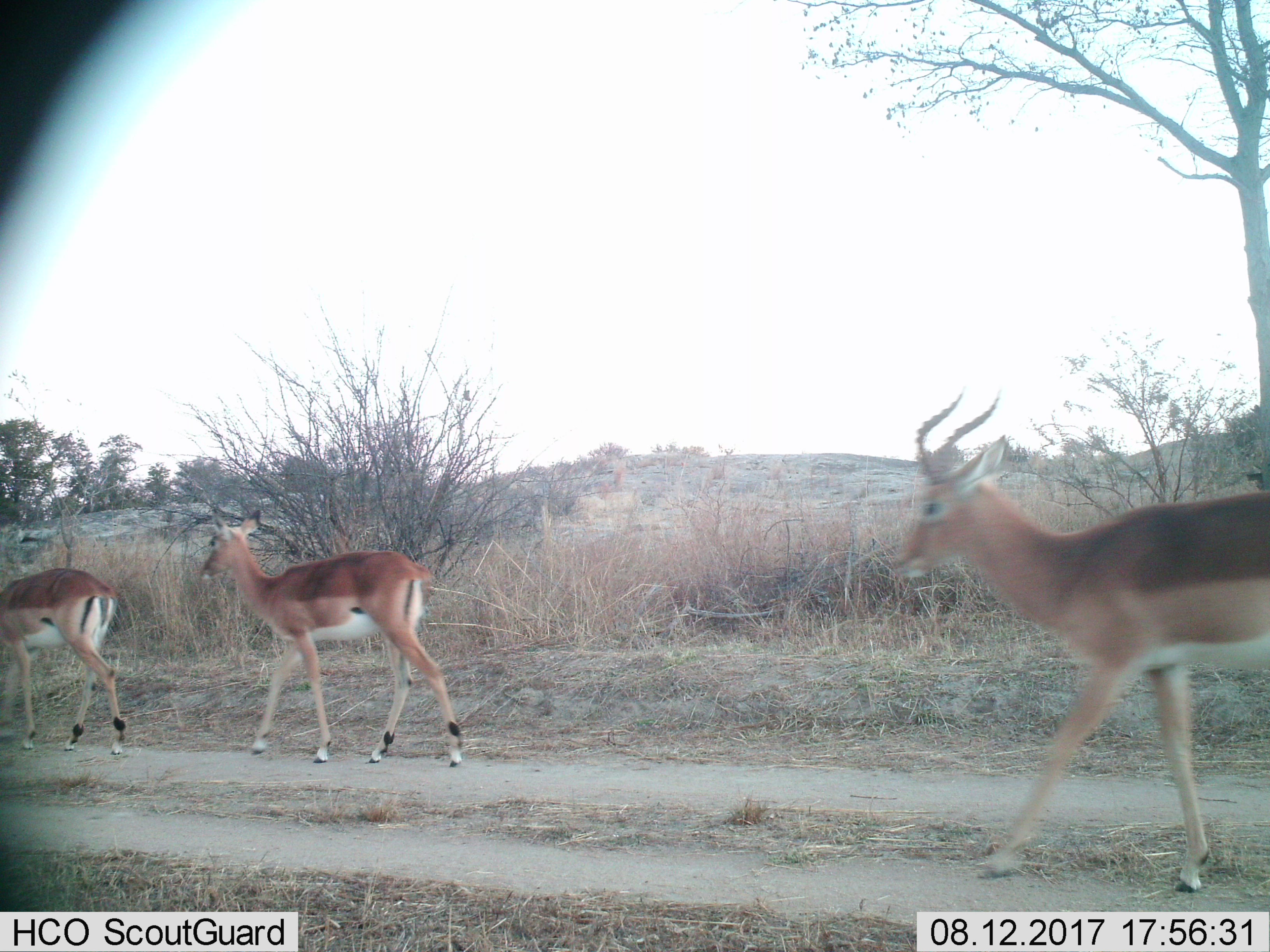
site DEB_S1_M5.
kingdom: Animalia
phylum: Chordata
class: Mammalia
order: Artiodactyla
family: Bovidae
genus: Aepyceros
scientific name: Aepyceros melampus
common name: impala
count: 3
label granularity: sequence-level